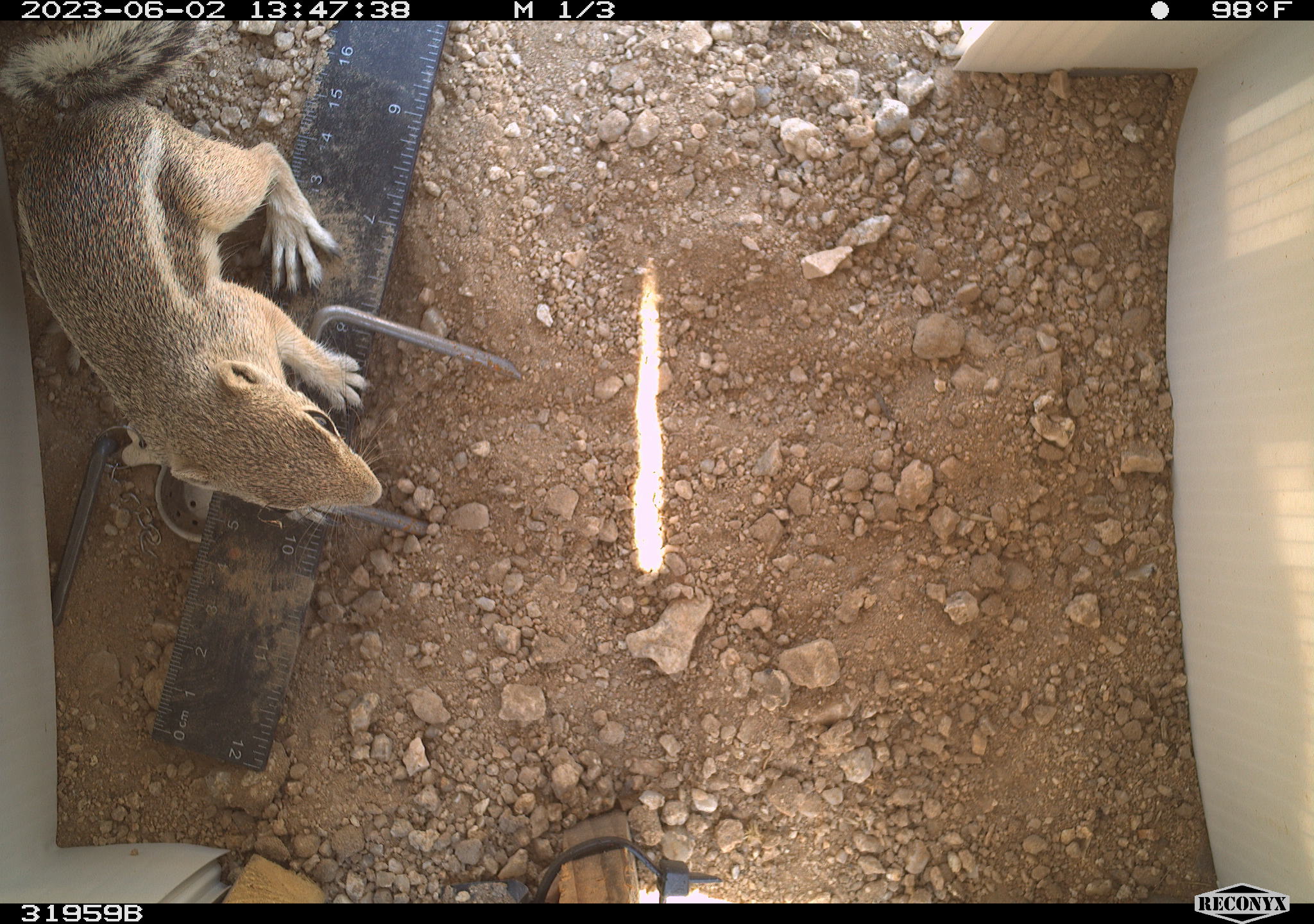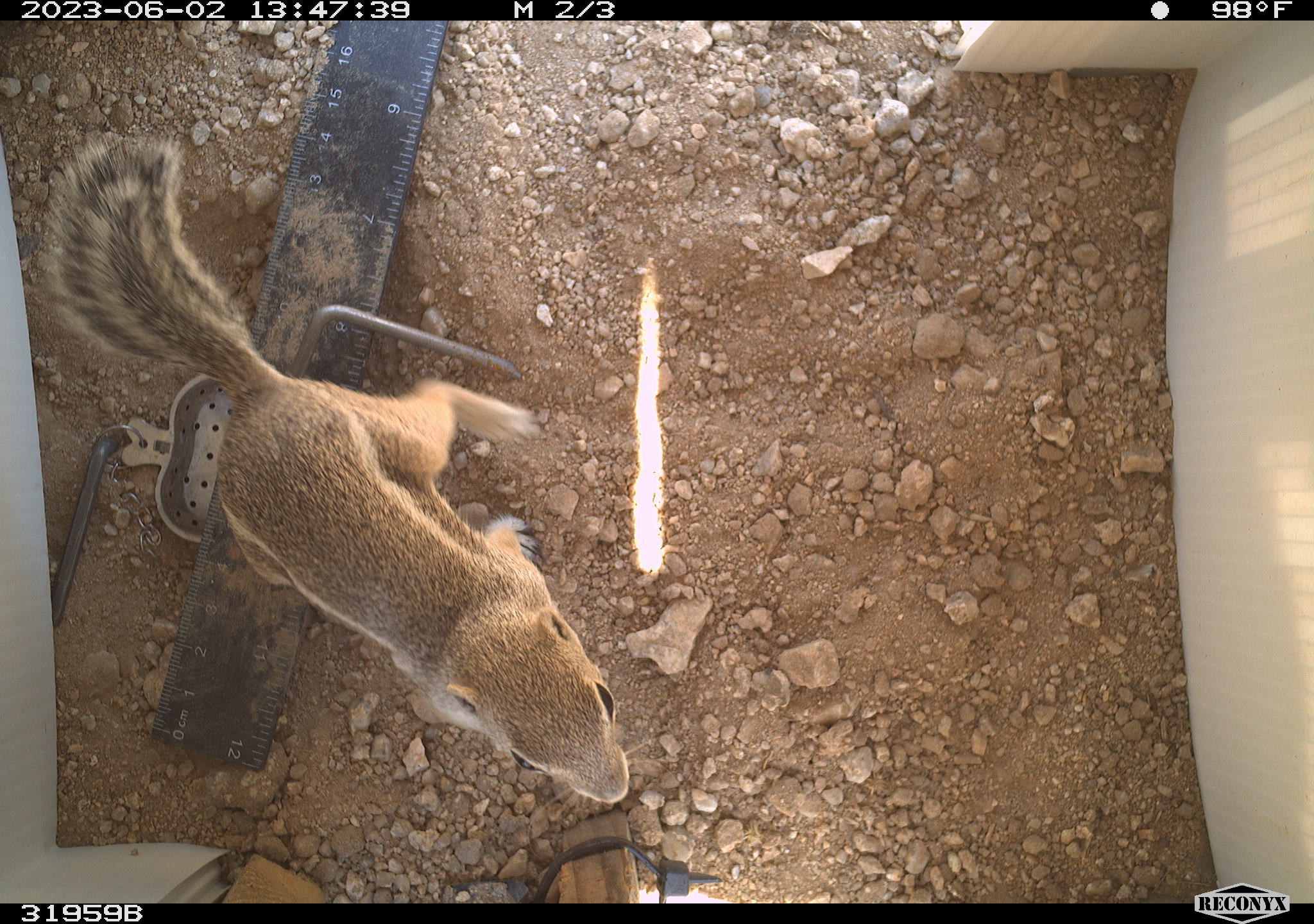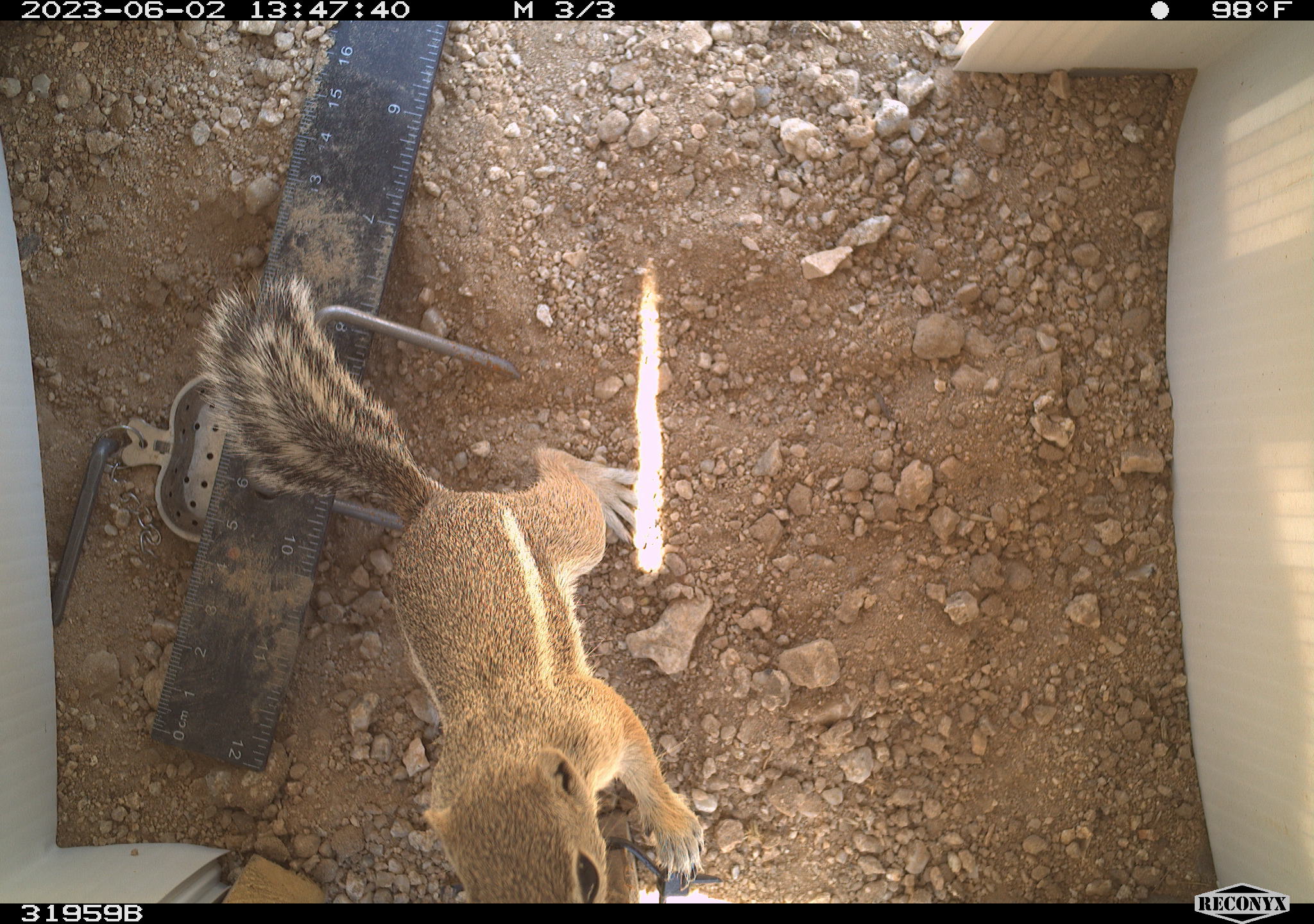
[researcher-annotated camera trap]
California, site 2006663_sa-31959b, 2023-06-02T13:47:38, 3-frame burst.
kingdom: Animalia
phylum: Chordata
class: Mammalia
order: Rodentia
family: Sciuridae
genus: Ammospermophilus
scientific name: Ammospermophilus leucurus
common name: white-tailed antelope squirrel